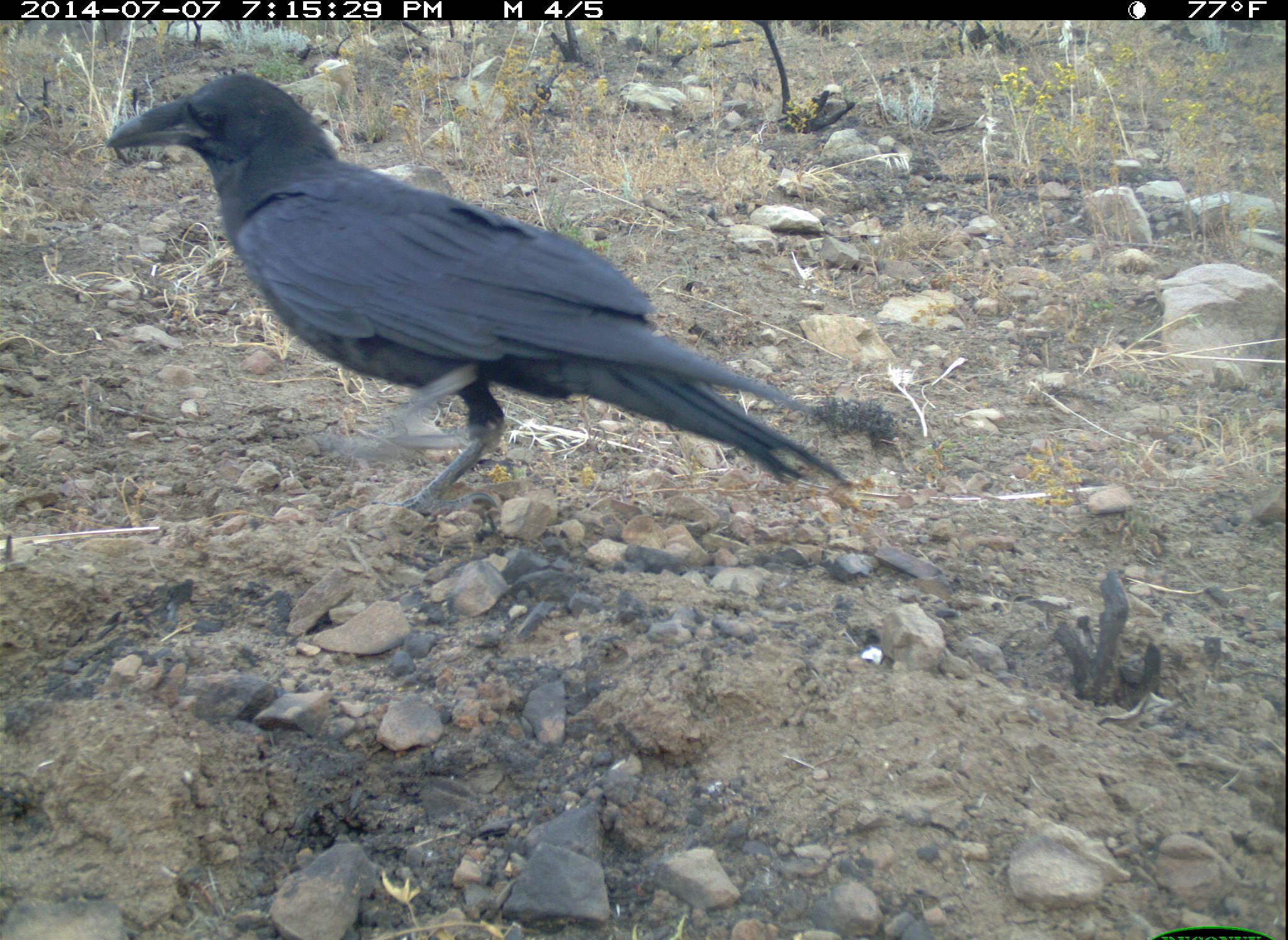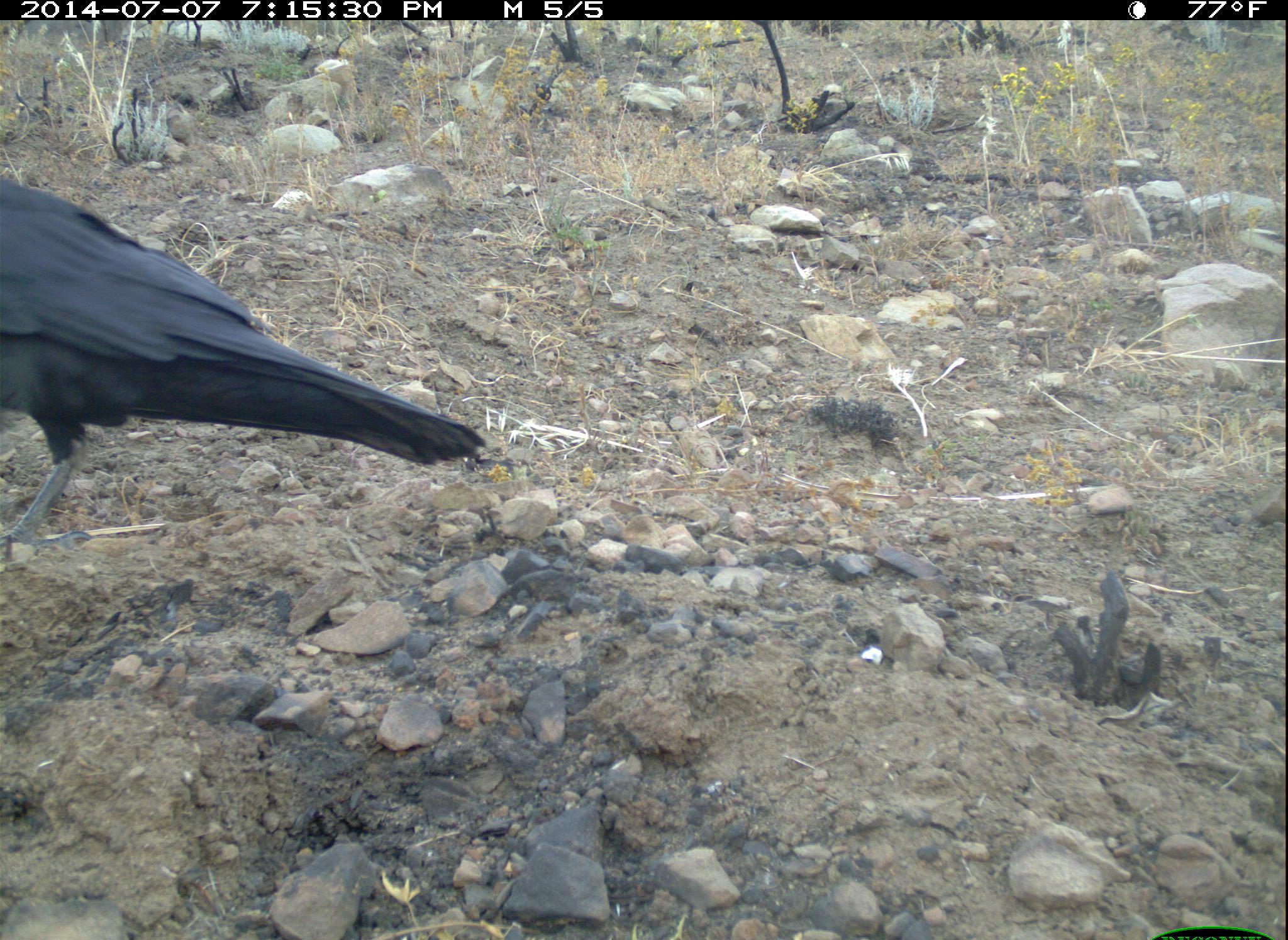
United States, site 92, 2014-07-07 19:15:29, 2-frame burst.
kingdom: Animalia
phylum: Chordata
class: Aves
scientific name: Aves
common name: bird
Bird (Aves).